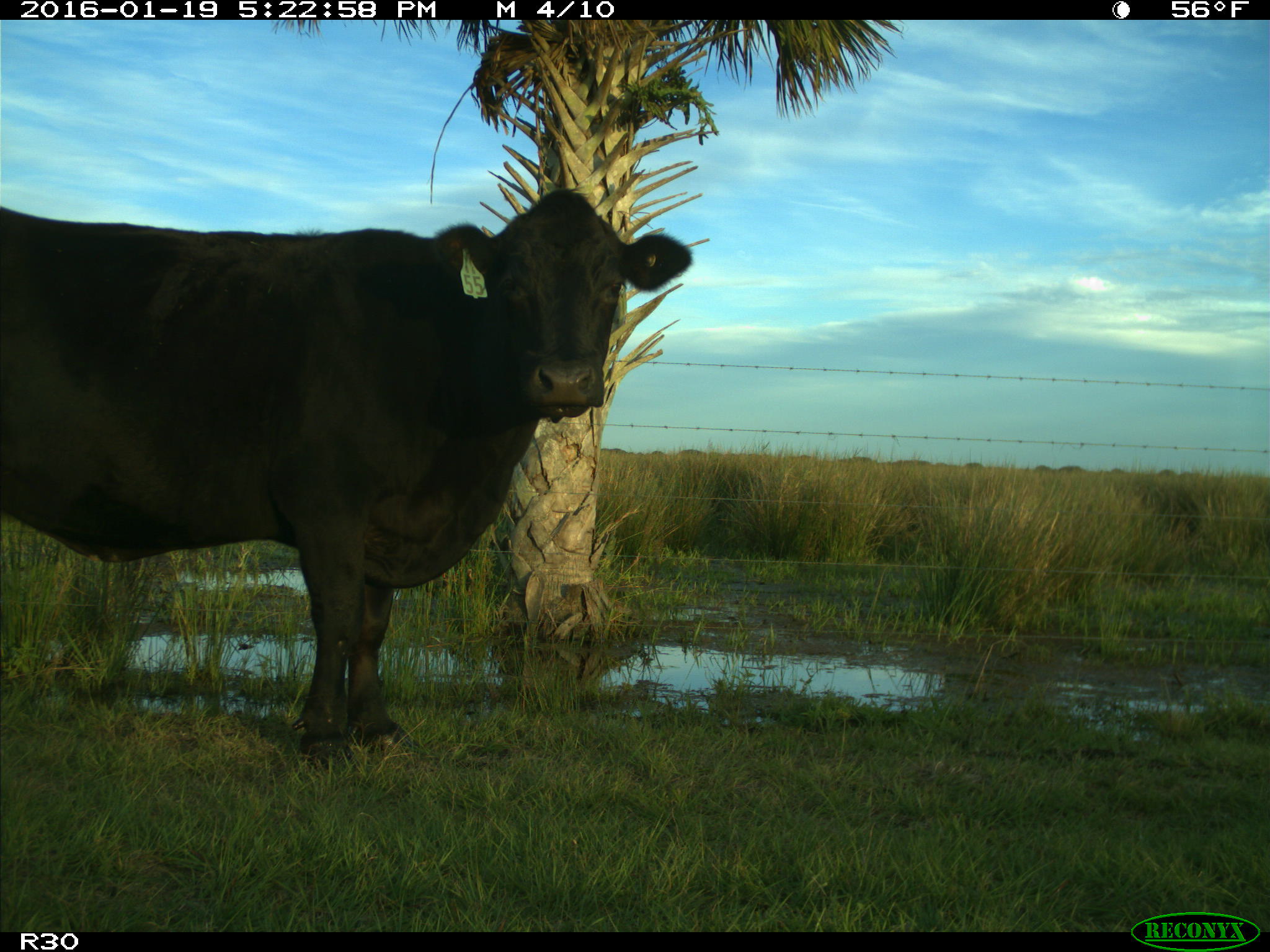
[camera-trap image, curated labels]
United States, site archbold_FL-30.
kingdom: Animalia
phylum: Chordata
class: Mammalia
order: Artiodactyla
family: Bovidae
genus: Bos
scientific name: Bos taurus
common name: domestic cow